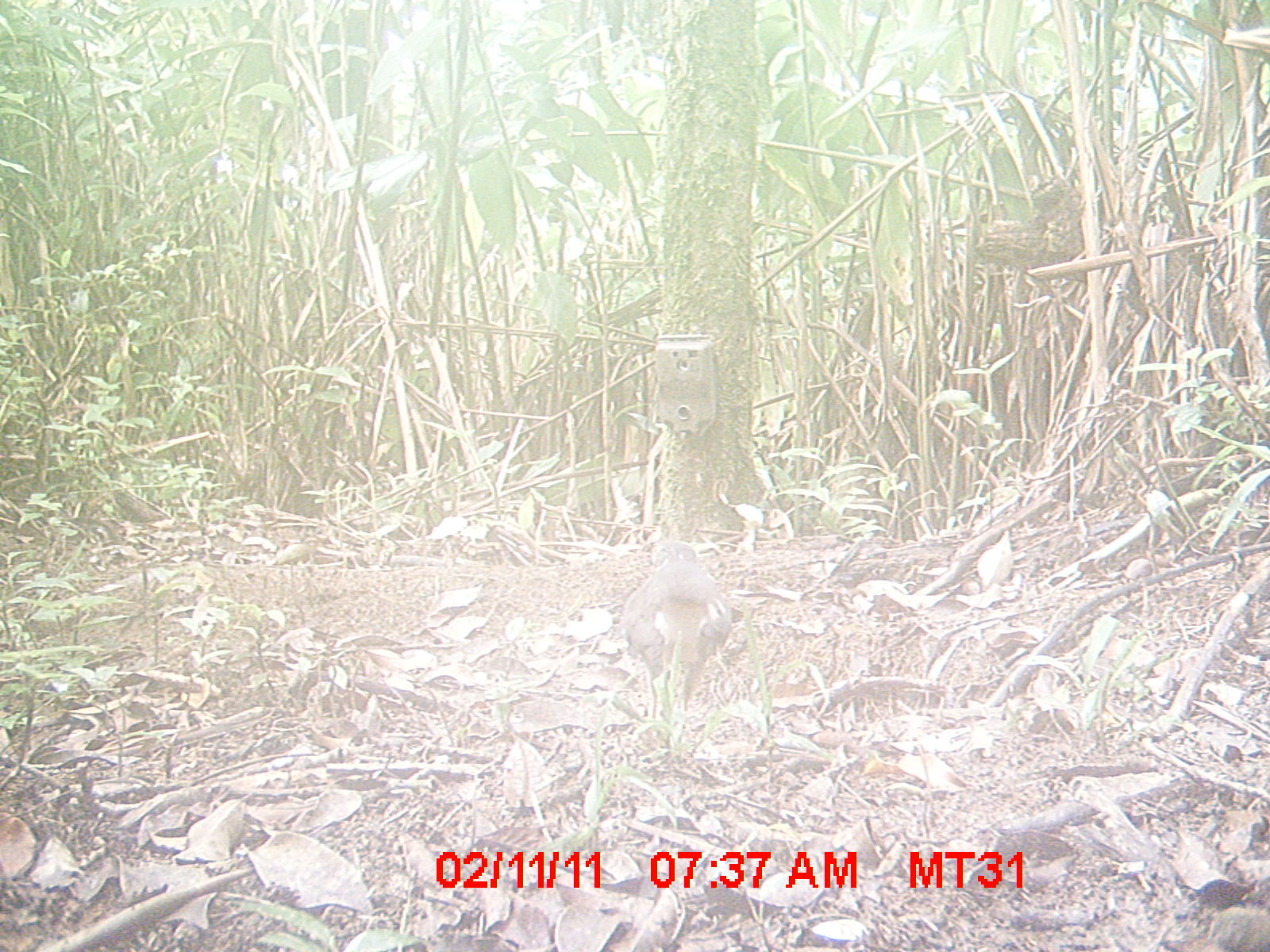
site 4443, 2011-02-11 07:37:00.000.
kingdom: Animalia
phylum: Chordata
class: Aves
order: Cuculiformes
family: Cuculidae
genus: Coua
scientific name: Coua serriana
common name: red-breasted coua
Coua serriana (red-breasted coua), count 1.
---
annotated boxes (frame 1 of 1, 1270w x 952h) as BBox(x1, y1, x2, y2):
coua serriana: BBox(618, 538, 732, 757)